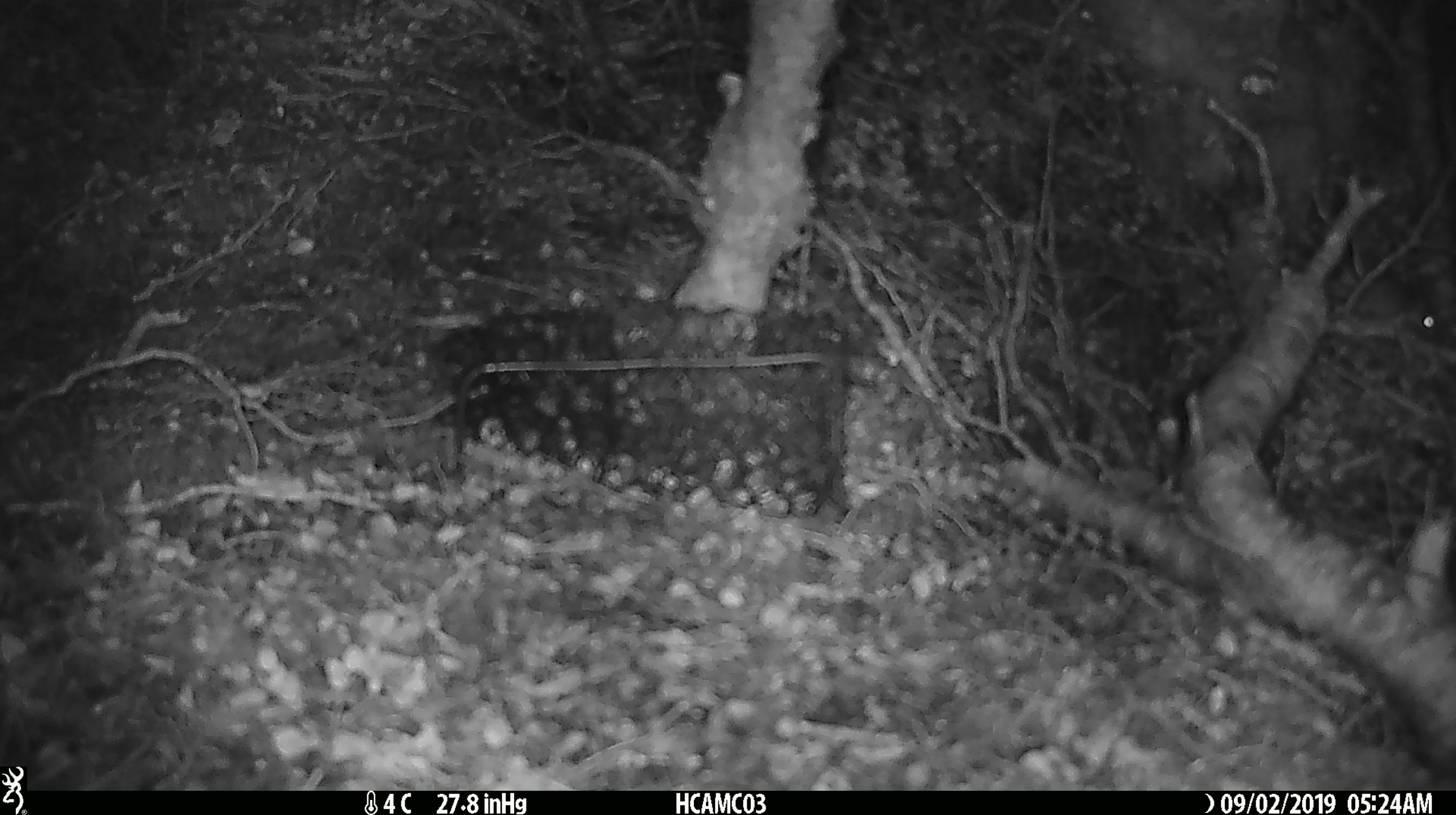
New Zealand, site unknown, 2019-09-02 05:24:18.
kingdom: Animalia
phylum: Chordata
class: Mammalia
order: Rodentia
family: Muridae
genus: Mus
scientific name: Mus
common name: mouse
Mouse (Mus).